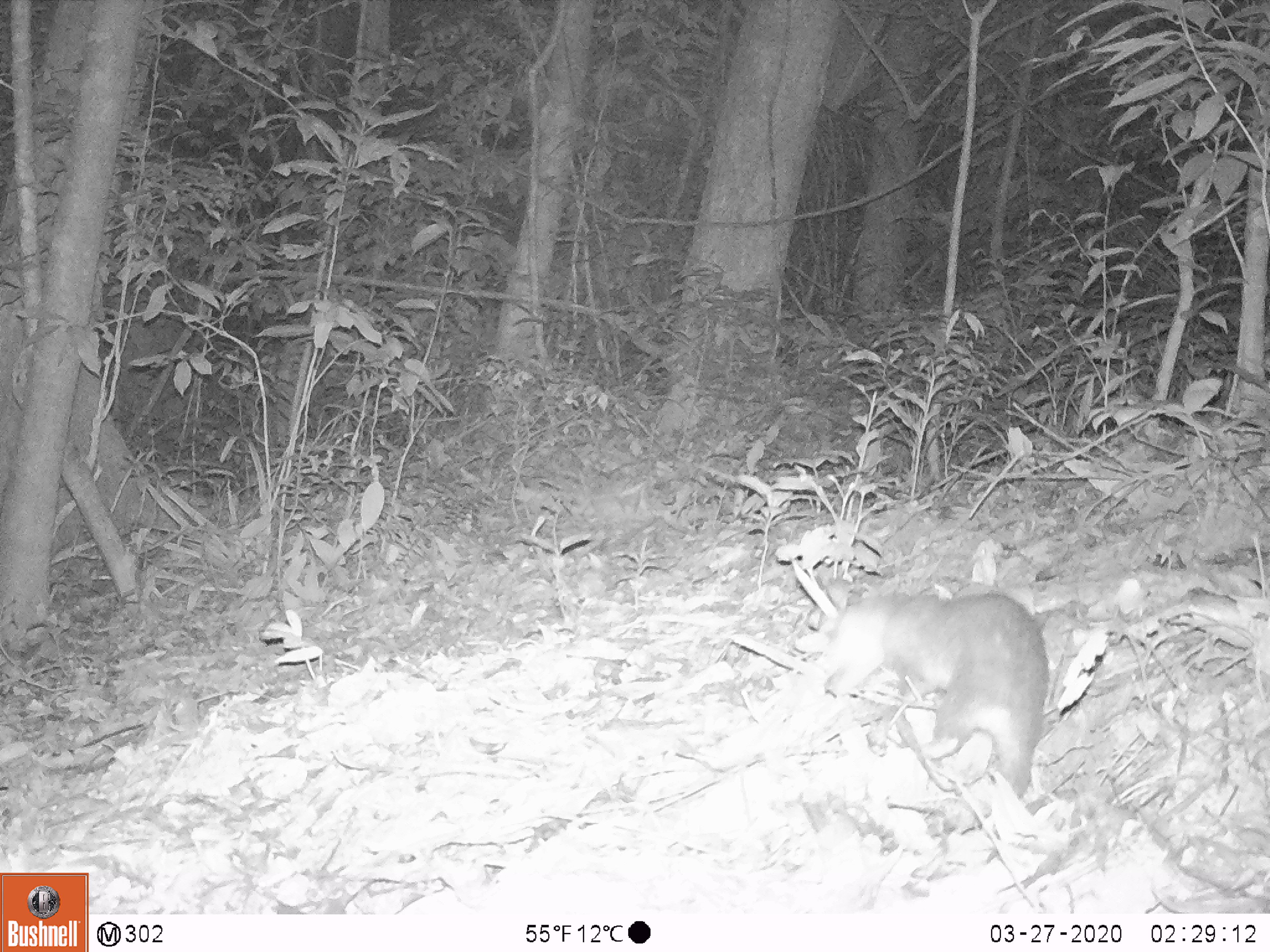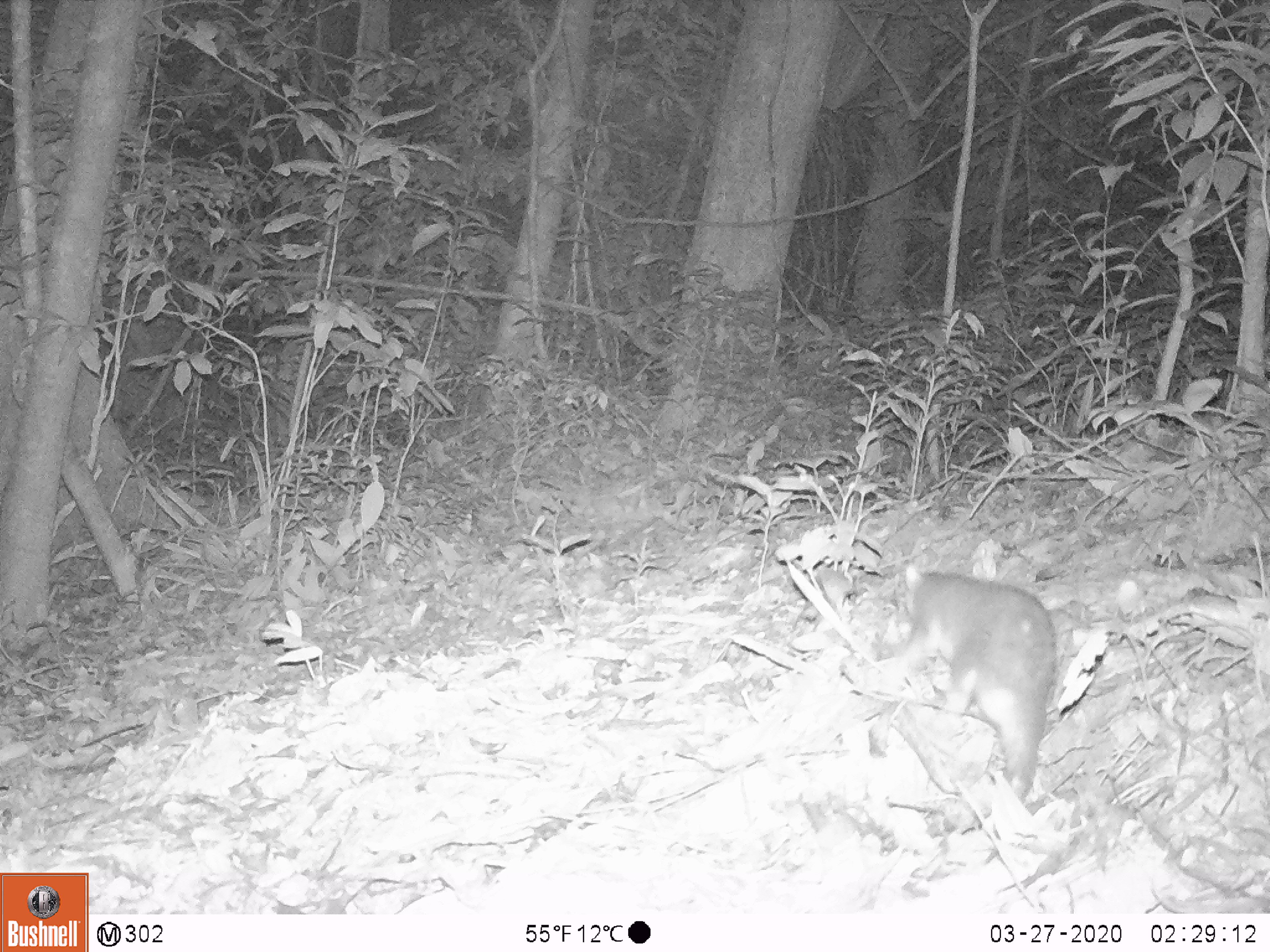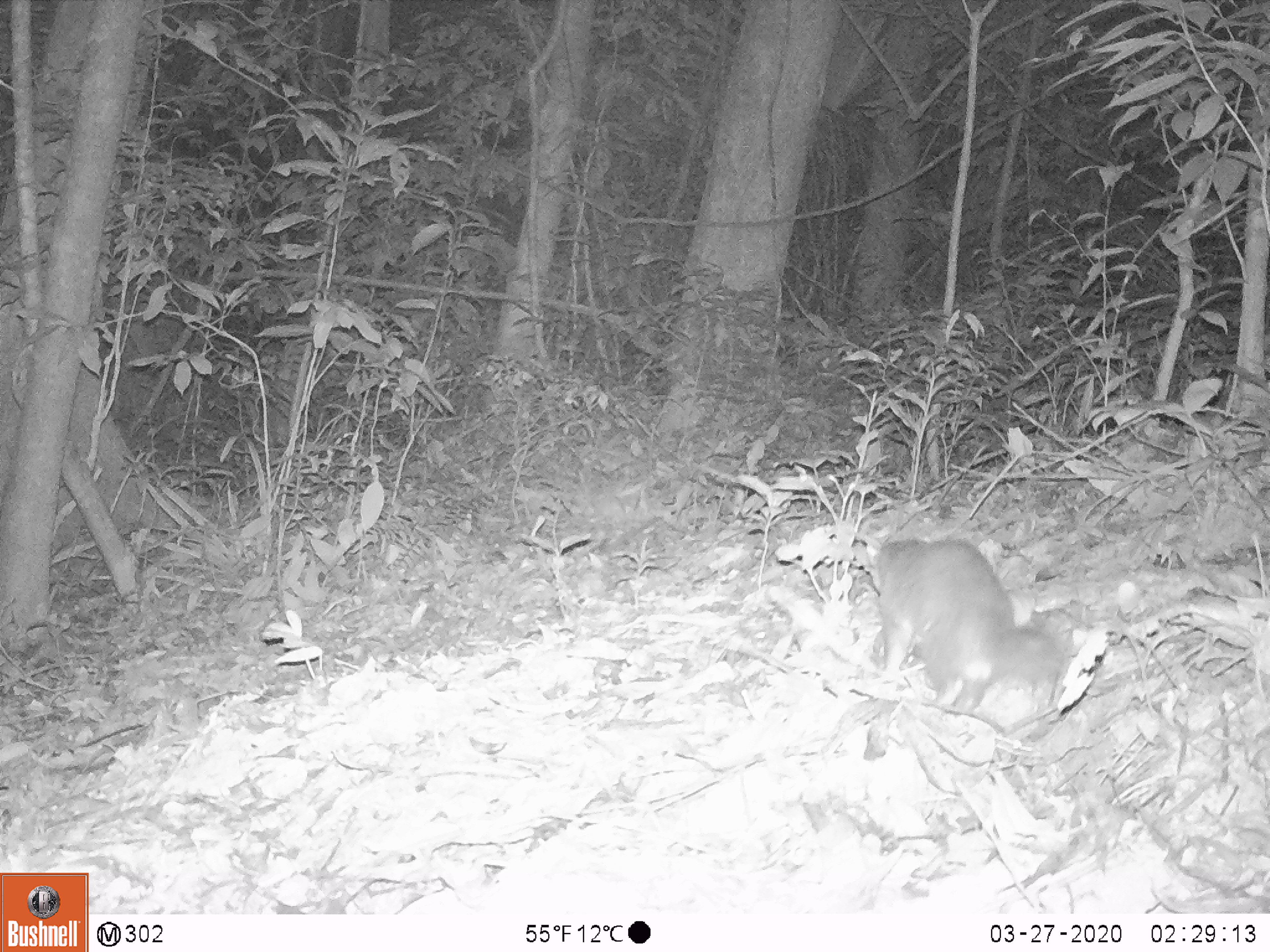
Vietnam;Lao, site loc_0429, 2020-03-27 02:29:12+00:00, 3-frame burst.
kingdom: Animalia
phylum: Chordata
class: Mammalia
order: Carnivora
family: Mustelidae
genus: Melogale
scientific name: Melogale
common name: ferret badger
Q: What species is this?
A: Ferret badger (Melogale).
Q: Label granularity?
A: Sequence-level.